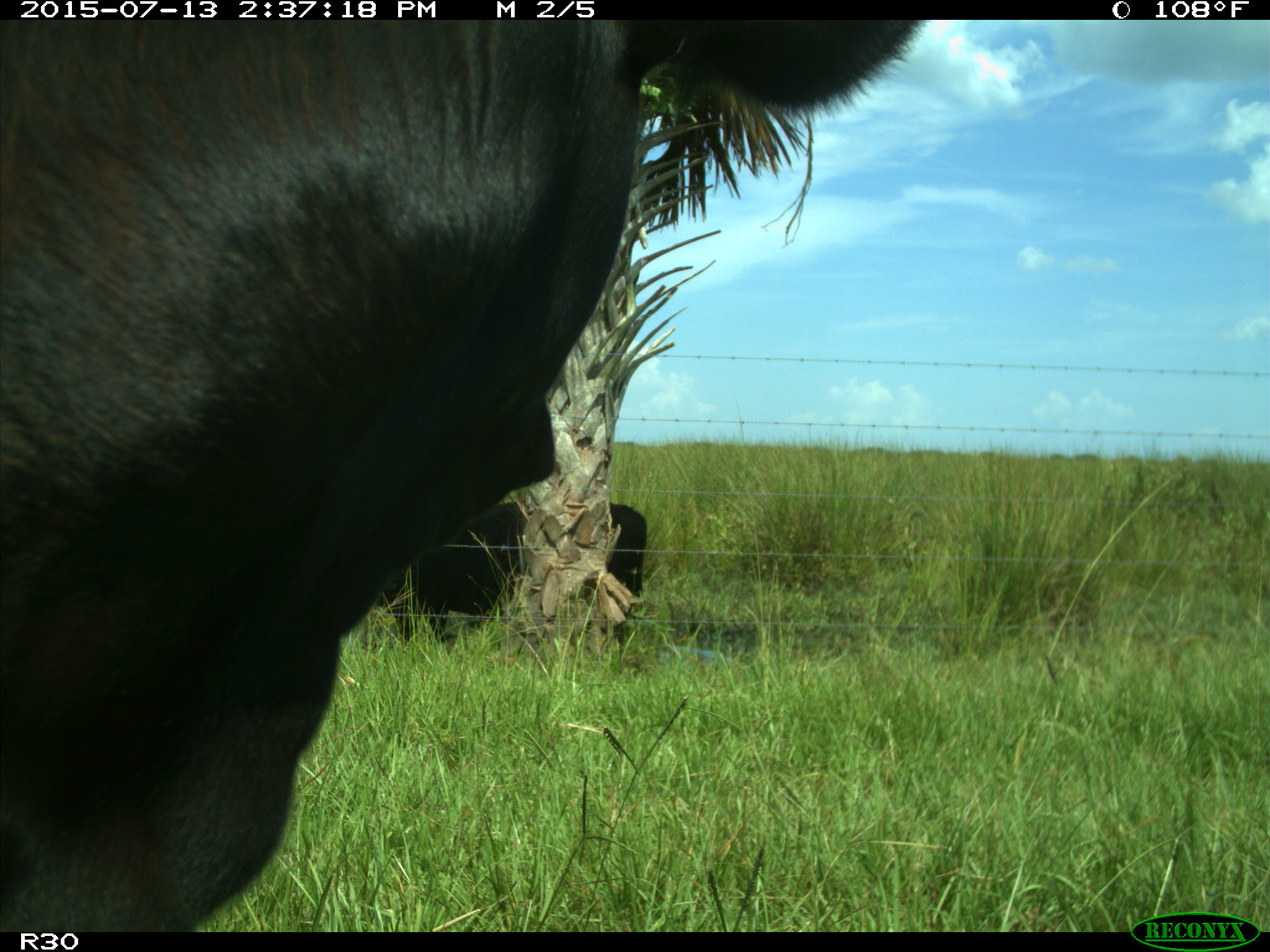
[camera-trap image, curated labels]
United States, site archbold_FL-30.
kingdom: Animalia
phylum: Chordata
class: Mammalia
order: Artiodactyla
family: Bovidae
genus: Bos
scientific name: Bos taurus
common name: domestic cow